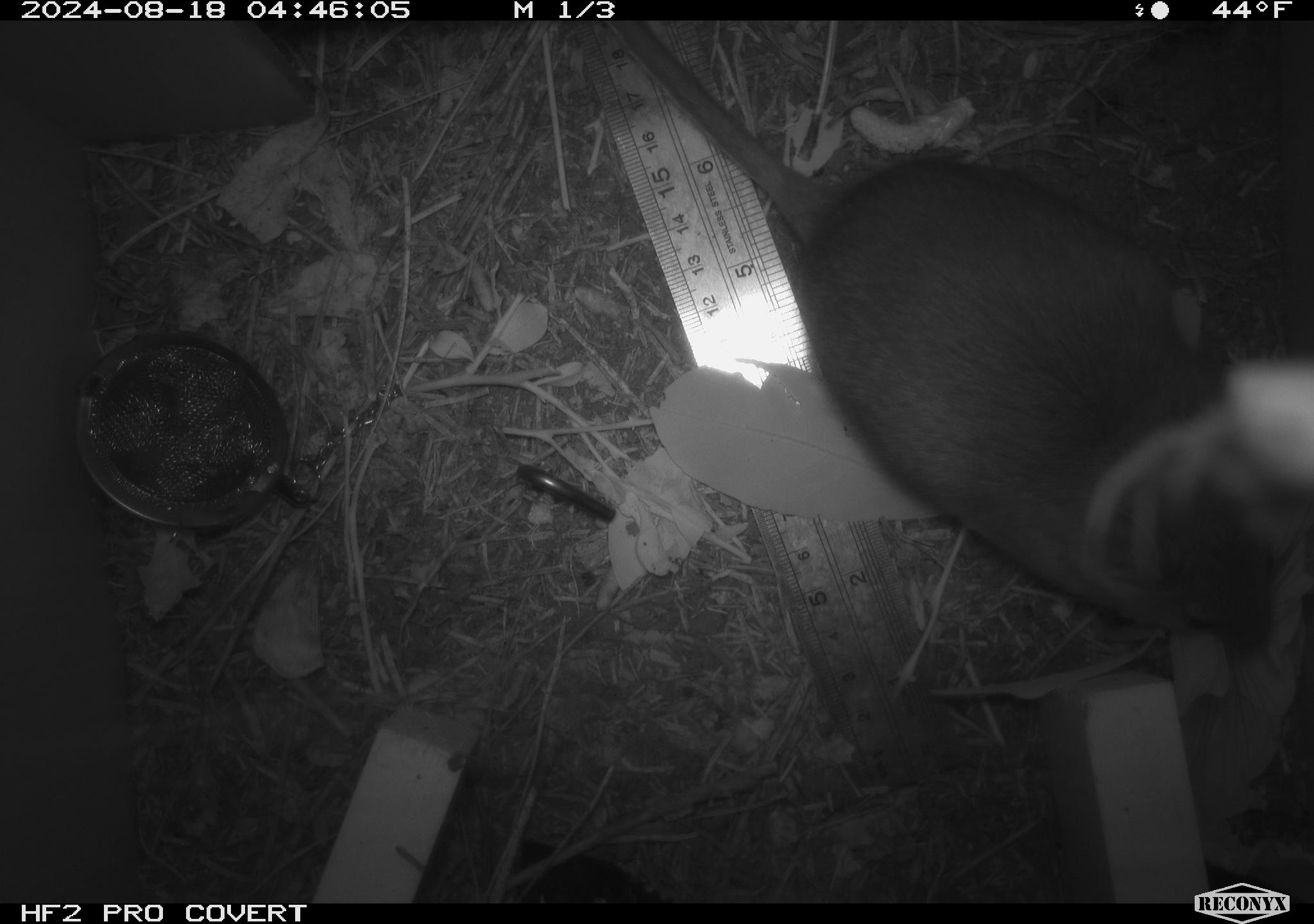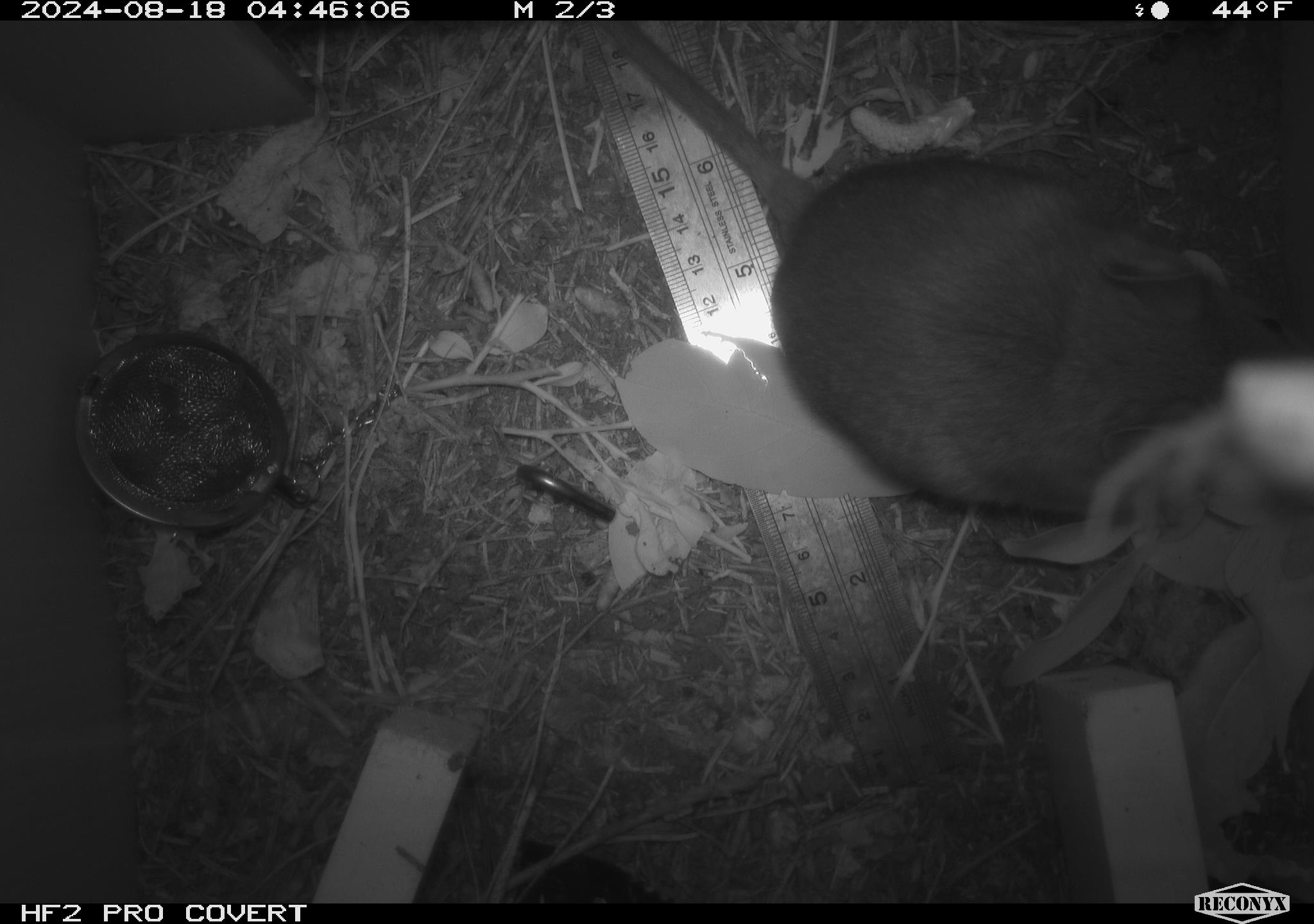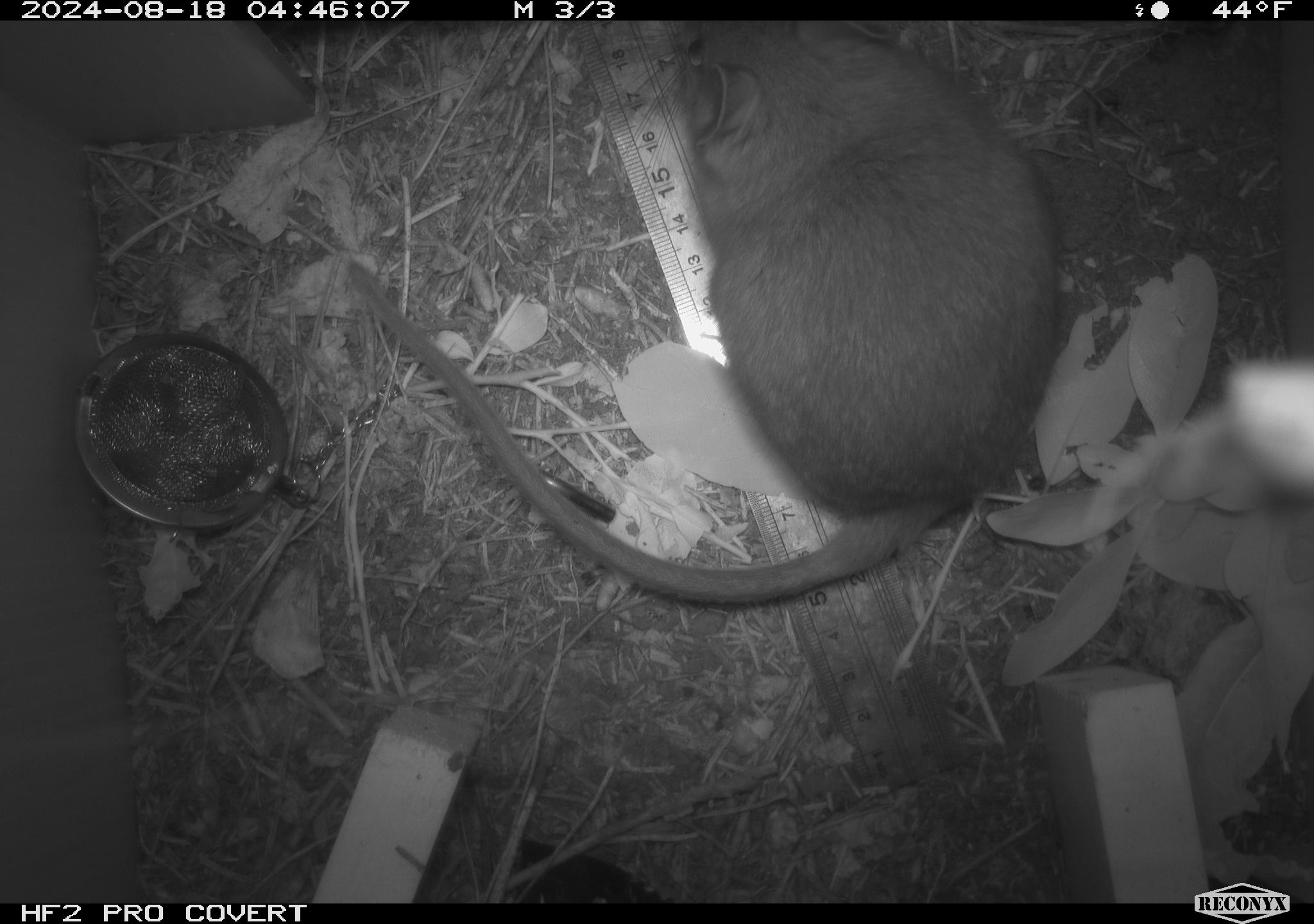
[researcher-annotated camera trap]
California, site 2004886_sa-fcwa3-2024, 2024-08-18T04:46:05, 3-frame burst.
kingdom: Animalia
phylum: Chordata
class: Mammalia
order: Rodentia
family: Cricetidae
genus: Neotoma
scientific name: Neotoma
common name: pack rat or woodrat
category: neotoma species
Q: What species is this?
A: Neotoma species (pack rat or woodrat) (Neotoma).